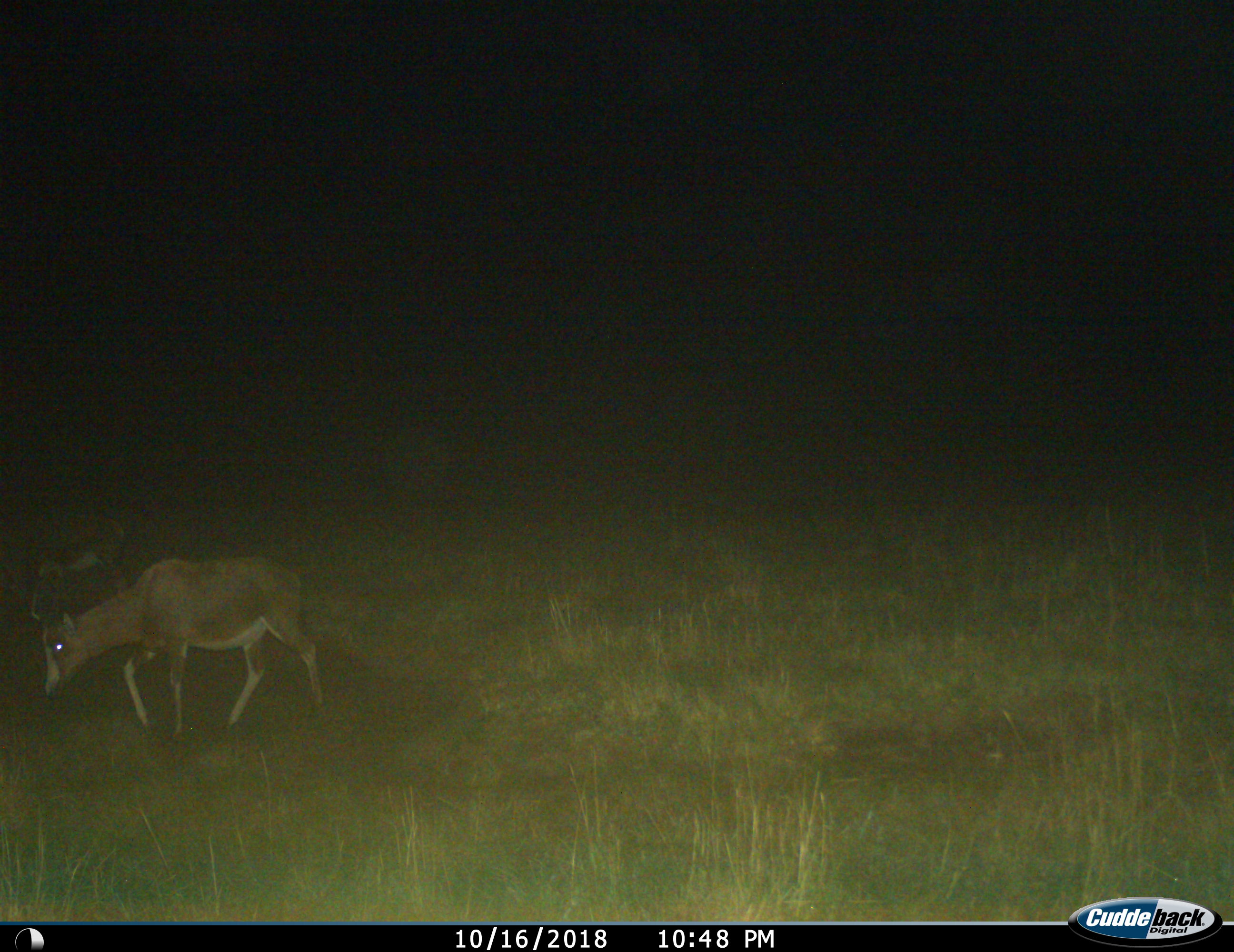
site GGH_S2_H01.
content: unidentified animal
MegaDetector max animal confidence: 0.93